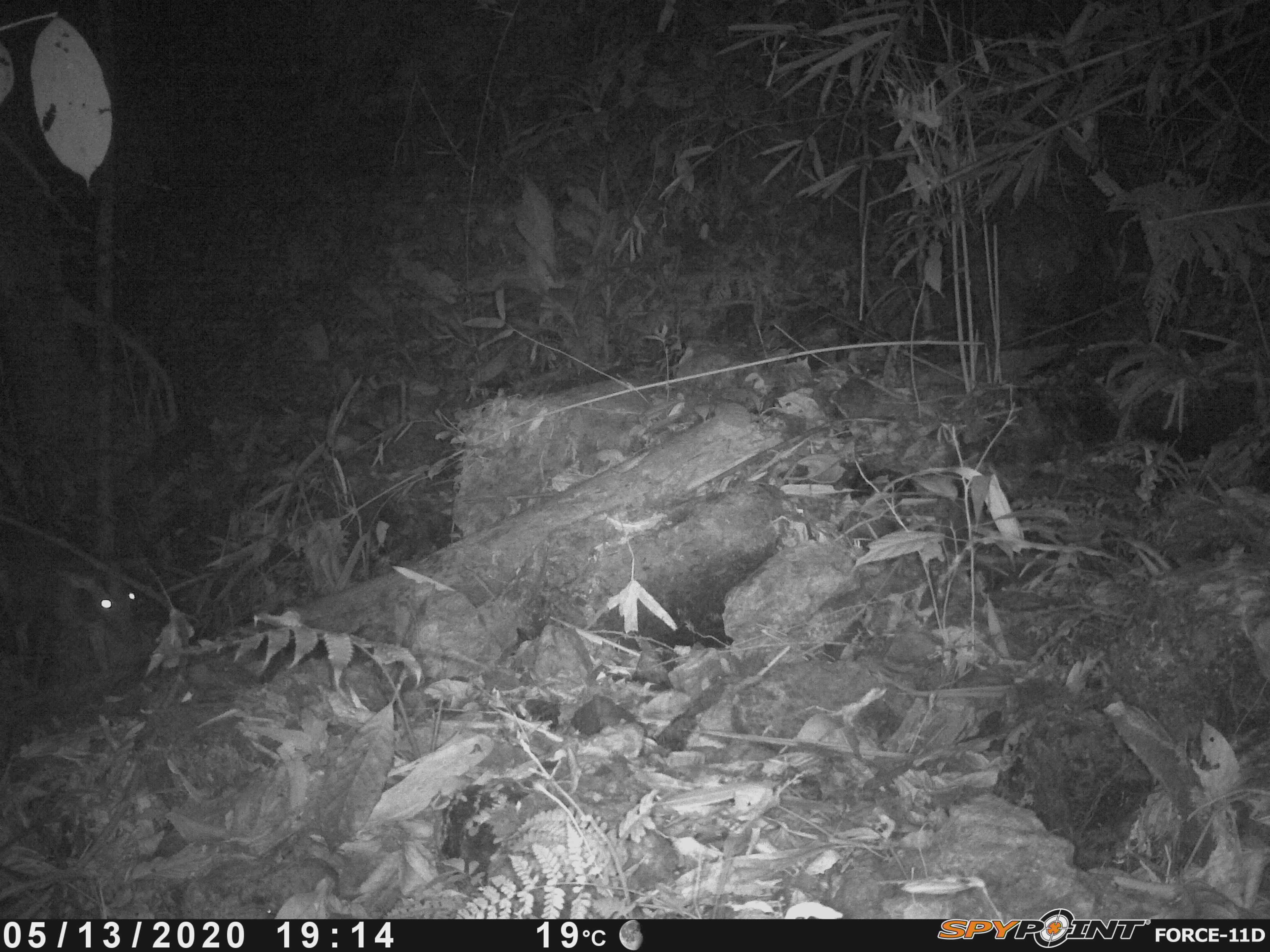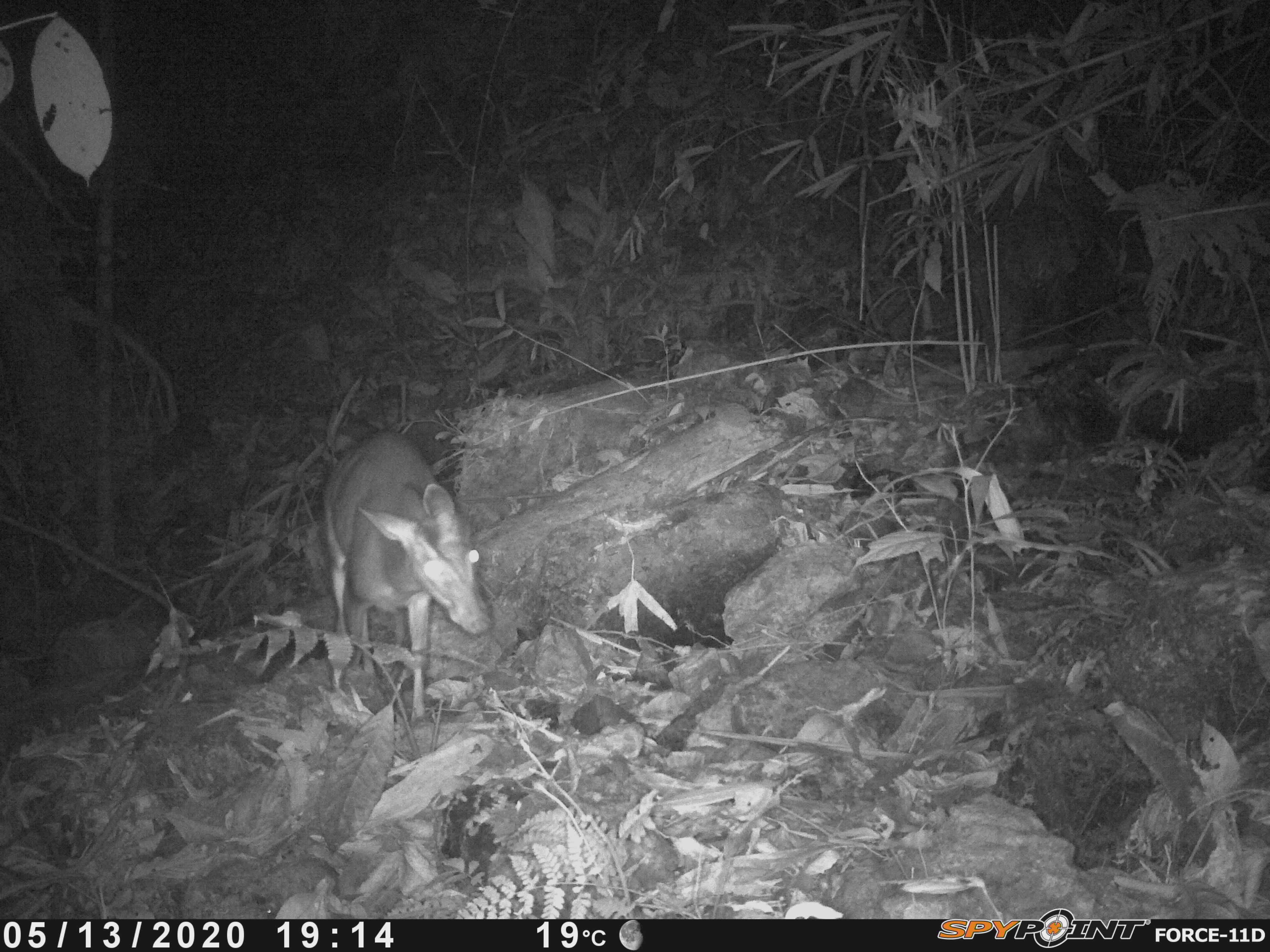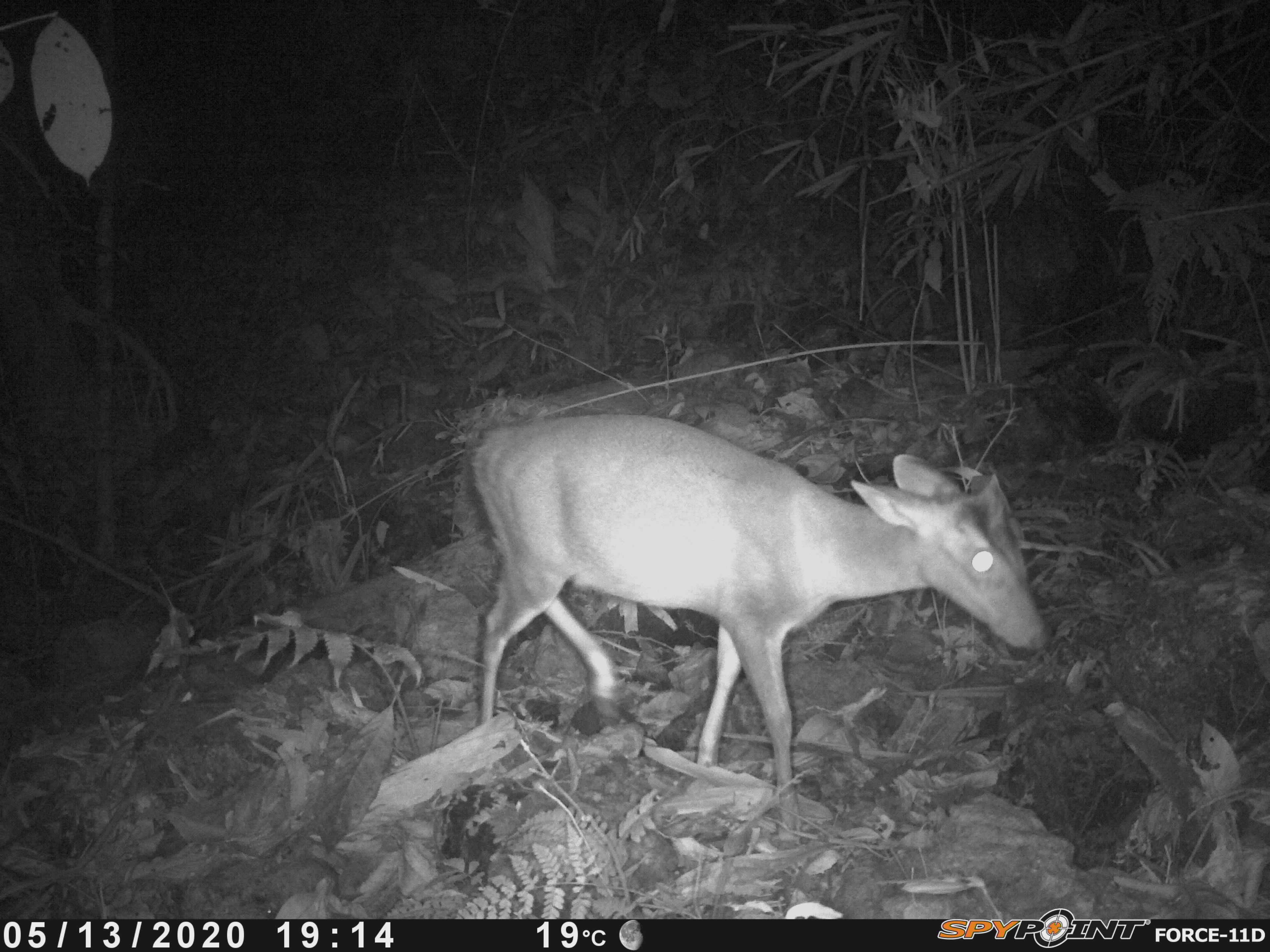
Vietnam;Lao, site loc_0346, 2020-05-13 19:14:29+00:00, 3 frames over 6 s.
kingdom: Animalia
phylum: Chordata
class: Mammalia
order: Artiodactyla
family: Cervidae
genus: Muntiacus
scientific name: Muntiacus rooseveltorum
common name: roosevelt's muntjac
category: roosevelts muntjac group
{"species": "roosevelts muntjac group (roosevelt's muntjac) (Muntiacus rooseveltorum)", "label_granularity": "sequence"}